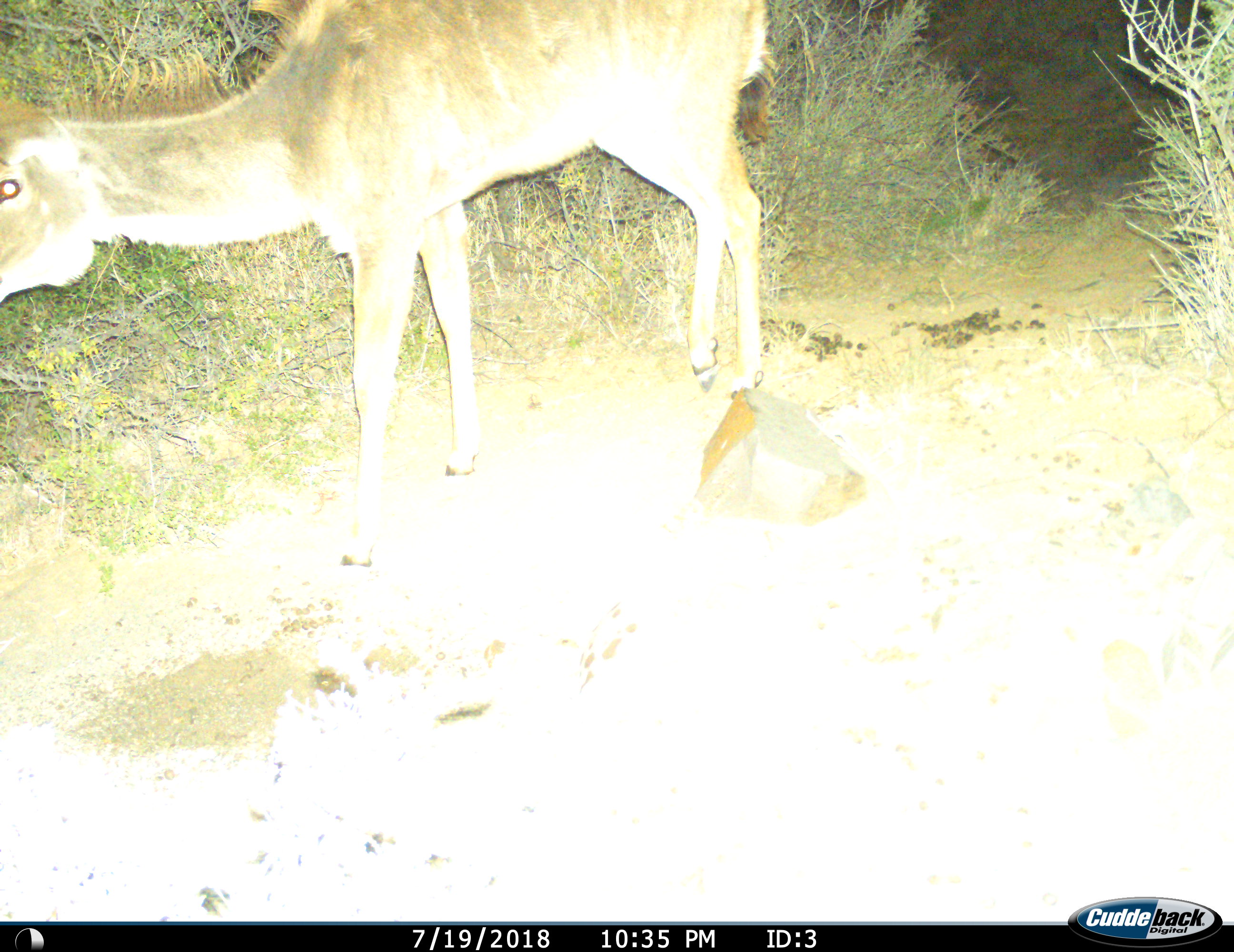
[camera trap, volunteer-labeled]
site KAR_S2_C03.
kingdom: Animalia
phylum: Chordata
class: Mammalia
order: Artiodactyla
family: Bovidae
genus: Tragelaphus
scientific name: Tragelaphus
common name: kudu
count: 1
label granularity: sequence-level